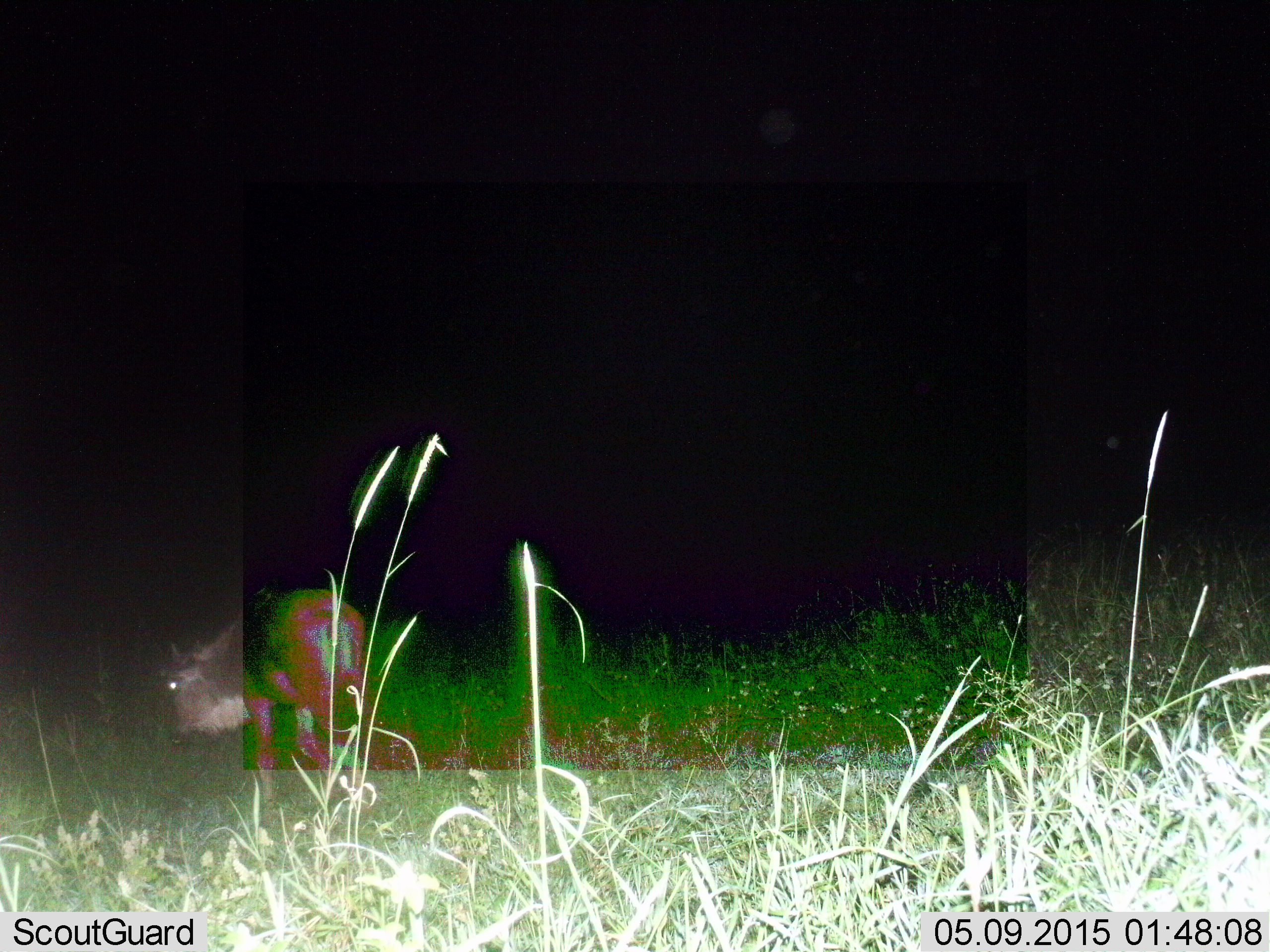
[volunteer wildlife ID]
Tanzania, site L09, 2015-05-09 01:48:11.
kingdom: Animalia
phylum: Chordata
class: Mammalia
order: Artiodactyla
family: Bovidae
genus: Connochaetes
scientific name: Connochaetes taurinus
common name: blue wildebeest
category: wildebeest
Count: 1.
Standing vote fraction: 20%.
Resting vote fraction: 0%.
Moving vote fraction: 30%.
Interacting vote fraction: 0%.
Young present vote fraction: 0%.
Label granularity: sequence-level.